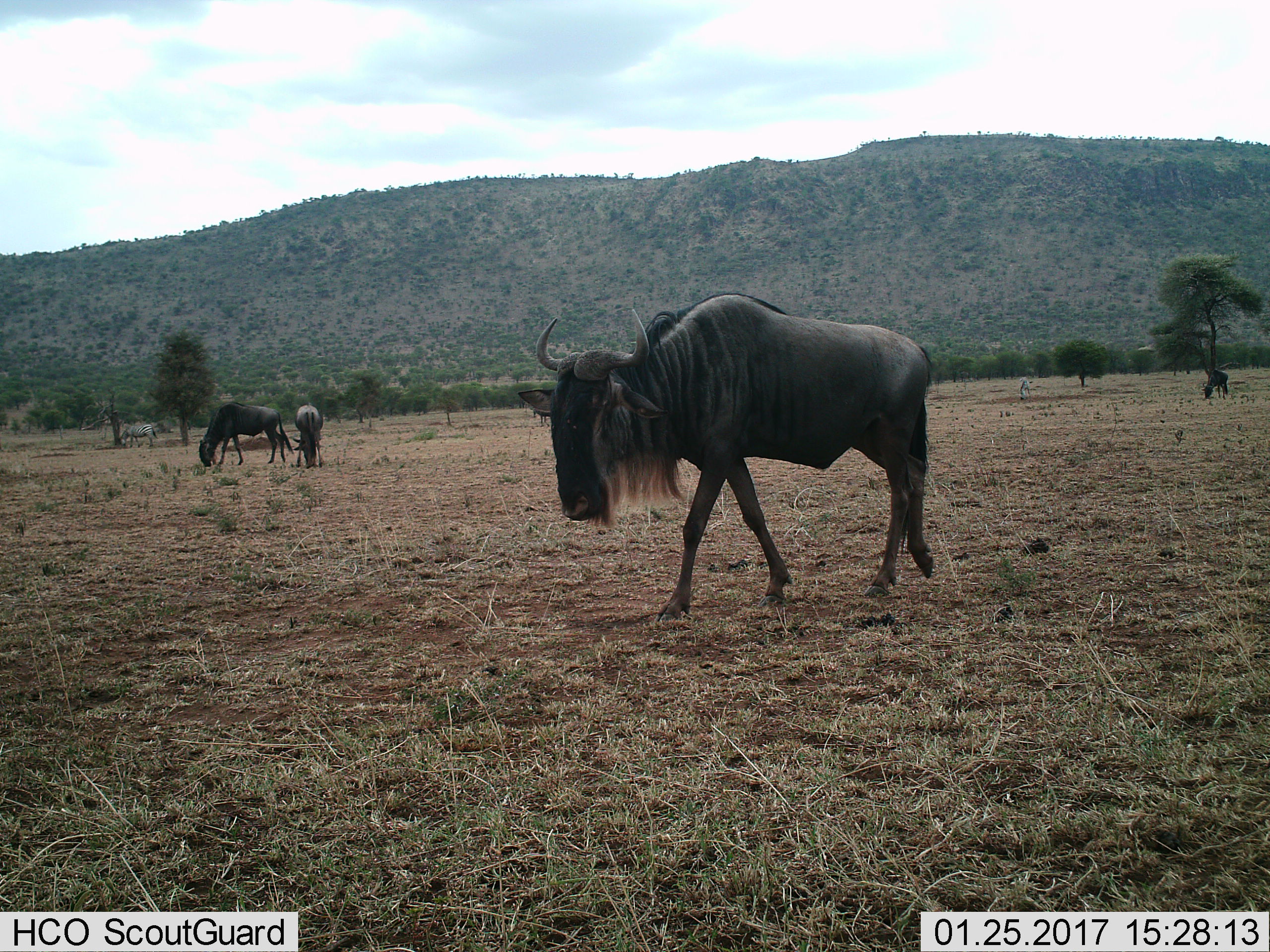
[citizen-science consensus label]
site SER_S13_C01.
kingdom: Animalia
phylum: Chordata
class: Mammalia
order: Artiodactyla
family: Bovidae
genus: Connochaetes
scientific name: Connochaetes taurinus taurinus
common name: blue wildebeest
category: wildebeestblue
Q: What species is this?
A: Wildebeestblue (blue wildebeest) (Connochaetes taurinus taurinus).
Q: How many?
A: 4.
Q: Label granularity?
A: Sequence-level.